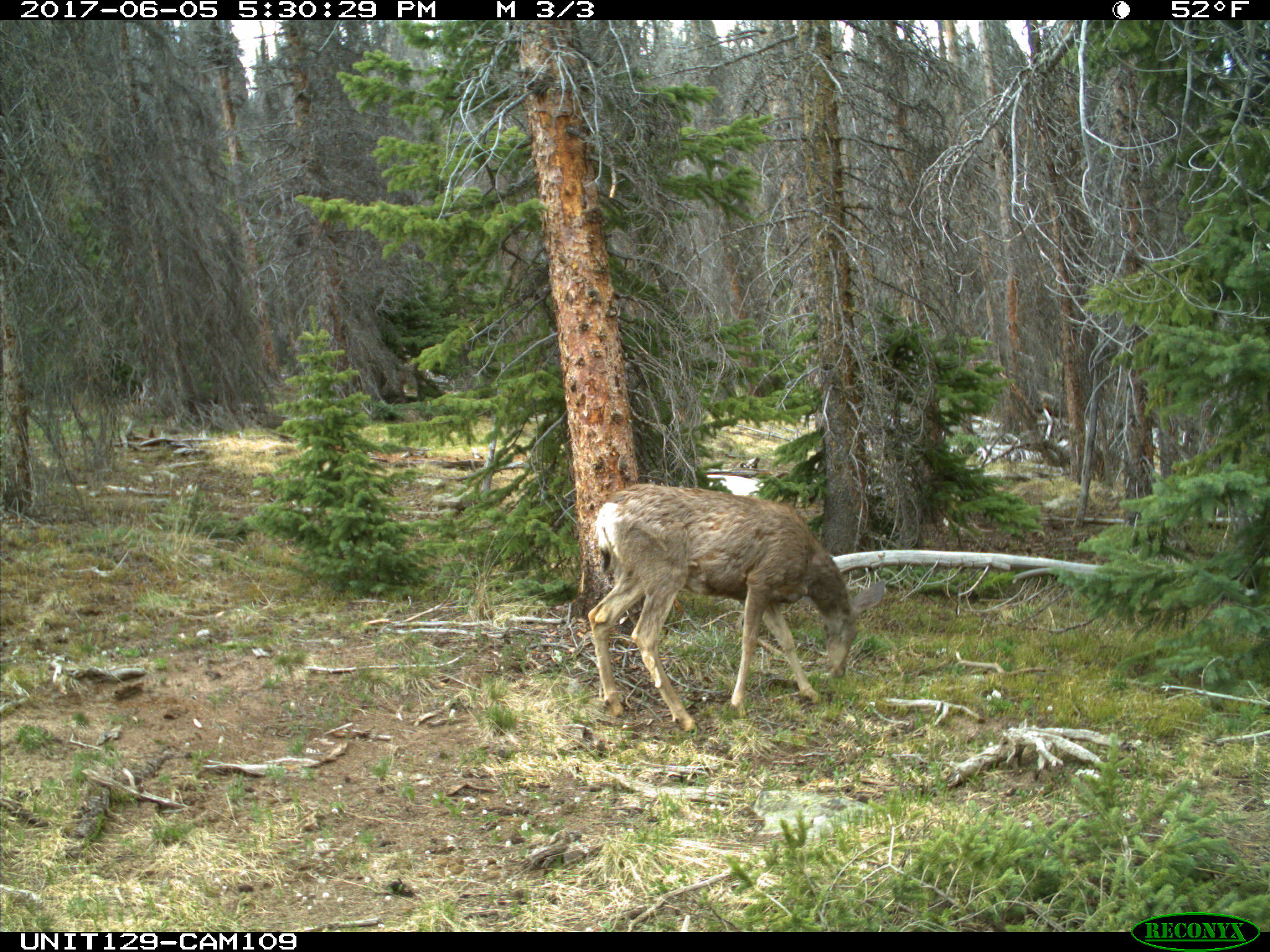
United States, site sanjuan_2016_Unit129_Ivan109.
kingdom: Animalia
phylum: Chordata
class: Mammalia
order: Artiodactyla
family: Cervidae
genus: Odocoileus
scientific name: Odocoileus hemionus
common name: mule deer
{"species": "Odocoileus hemionus (mule deer)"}